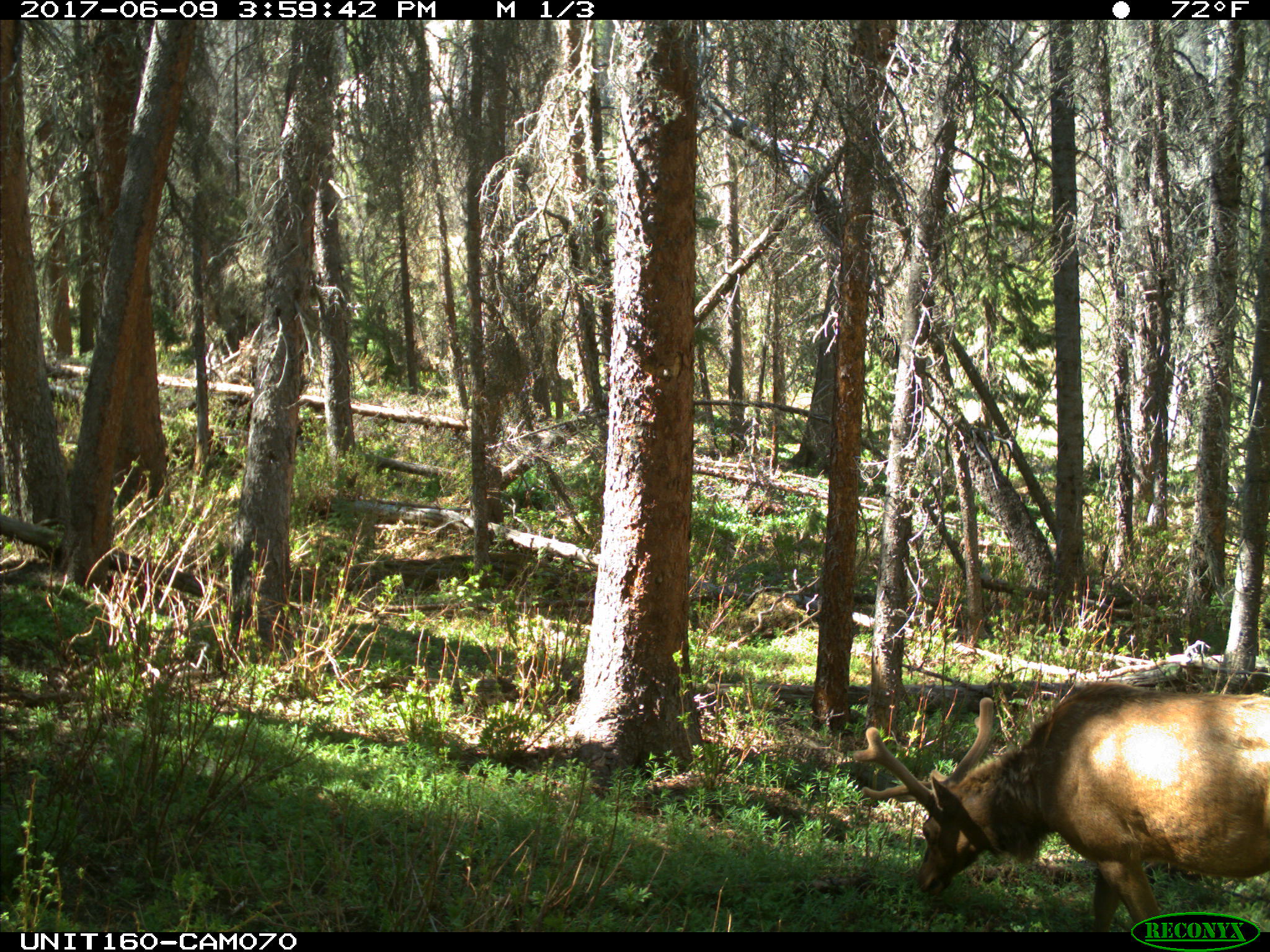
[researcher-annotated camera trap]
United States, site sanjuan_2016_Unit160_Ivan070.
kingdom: Animalia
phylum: Chordata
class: Mammalia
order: Artiodactyla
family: Cervidae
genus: Cervus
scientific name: Cervus elaphus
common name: red deer